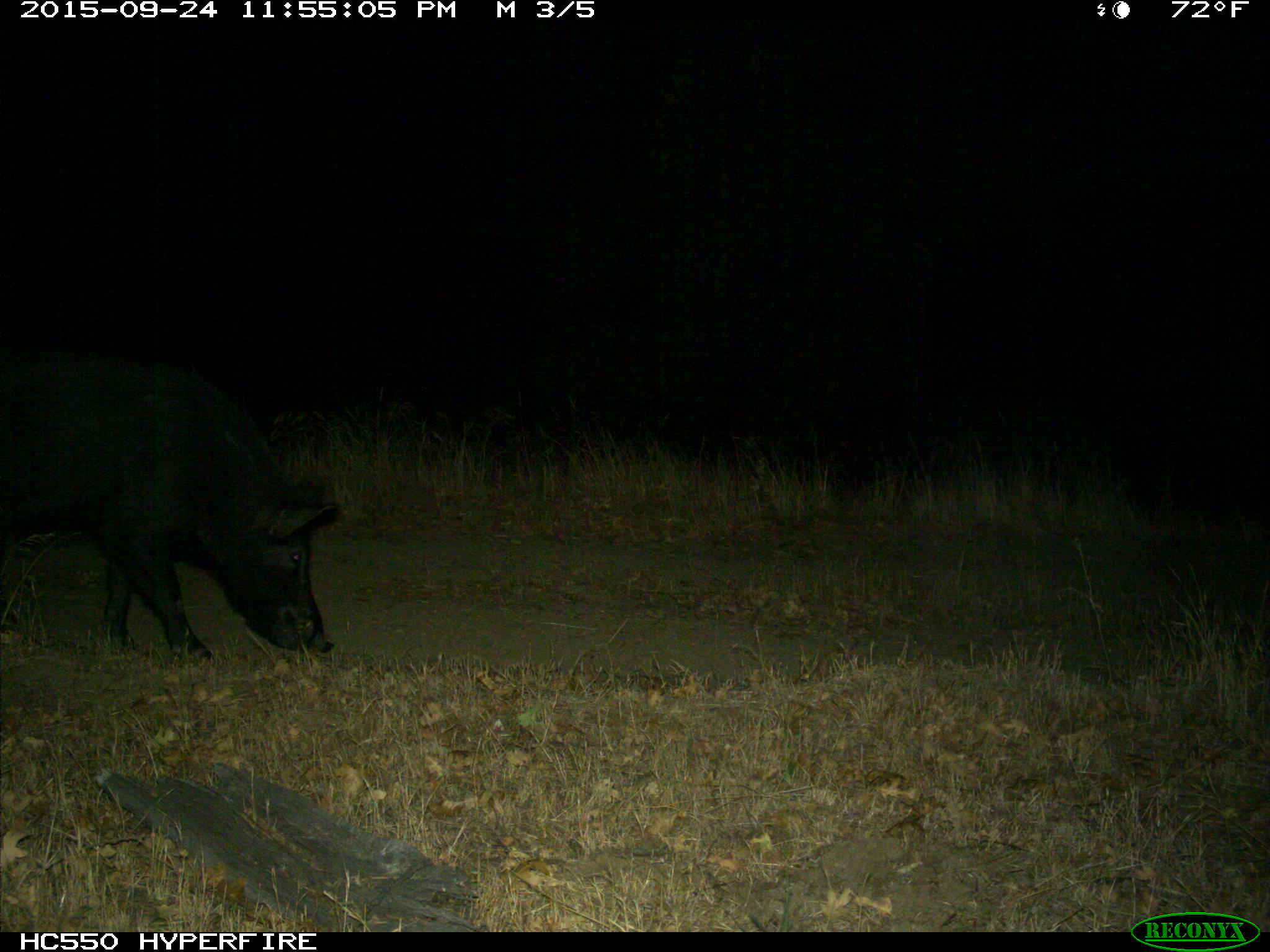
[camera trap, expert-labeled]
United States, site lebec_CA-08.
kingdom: Animalia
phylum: Chordata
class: Mammalia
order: Artiodactyla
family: Suidae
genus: Sus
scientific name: Sus scrofa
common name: wild boar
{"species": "Sus scrofa (wild boar)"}